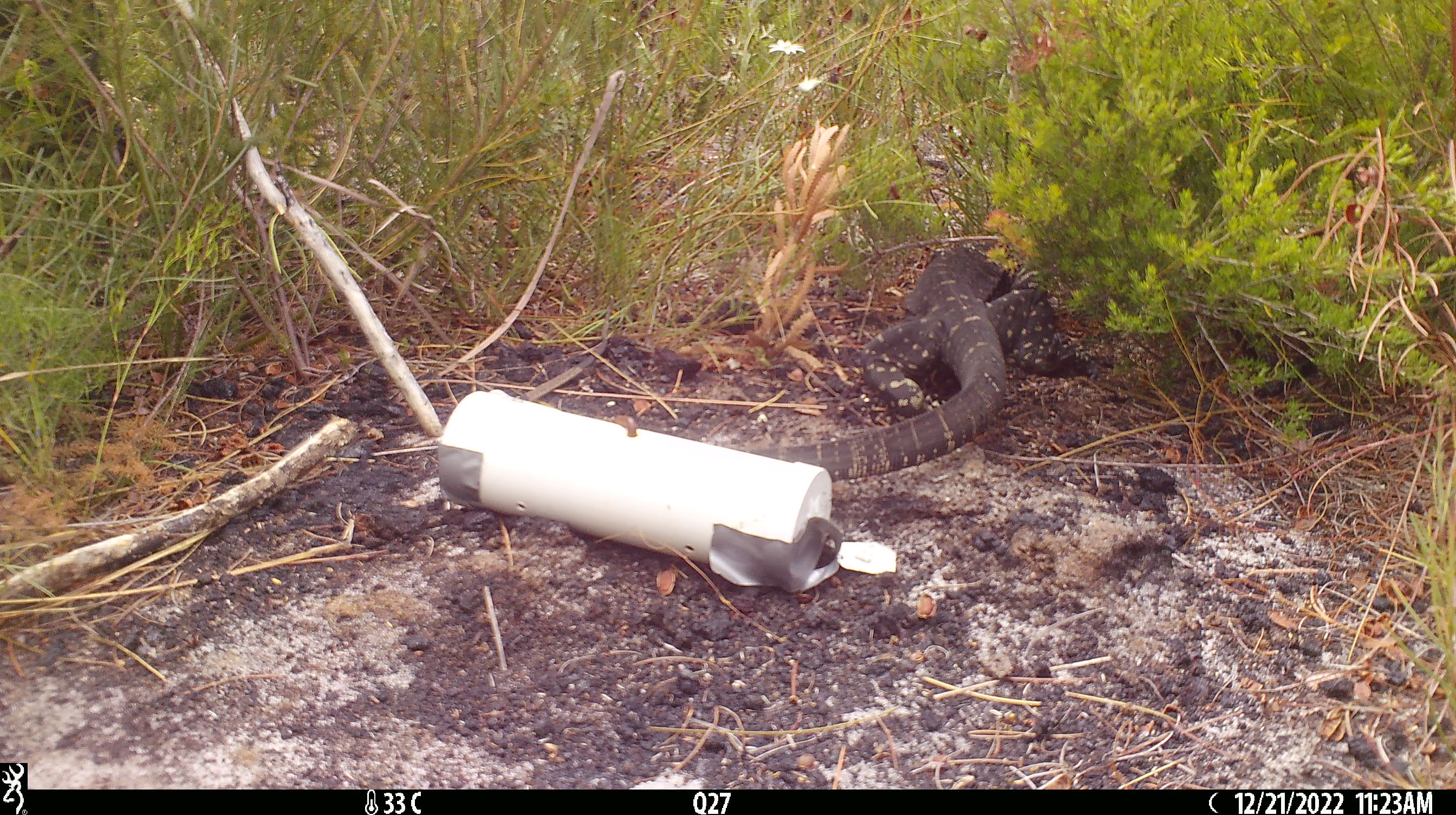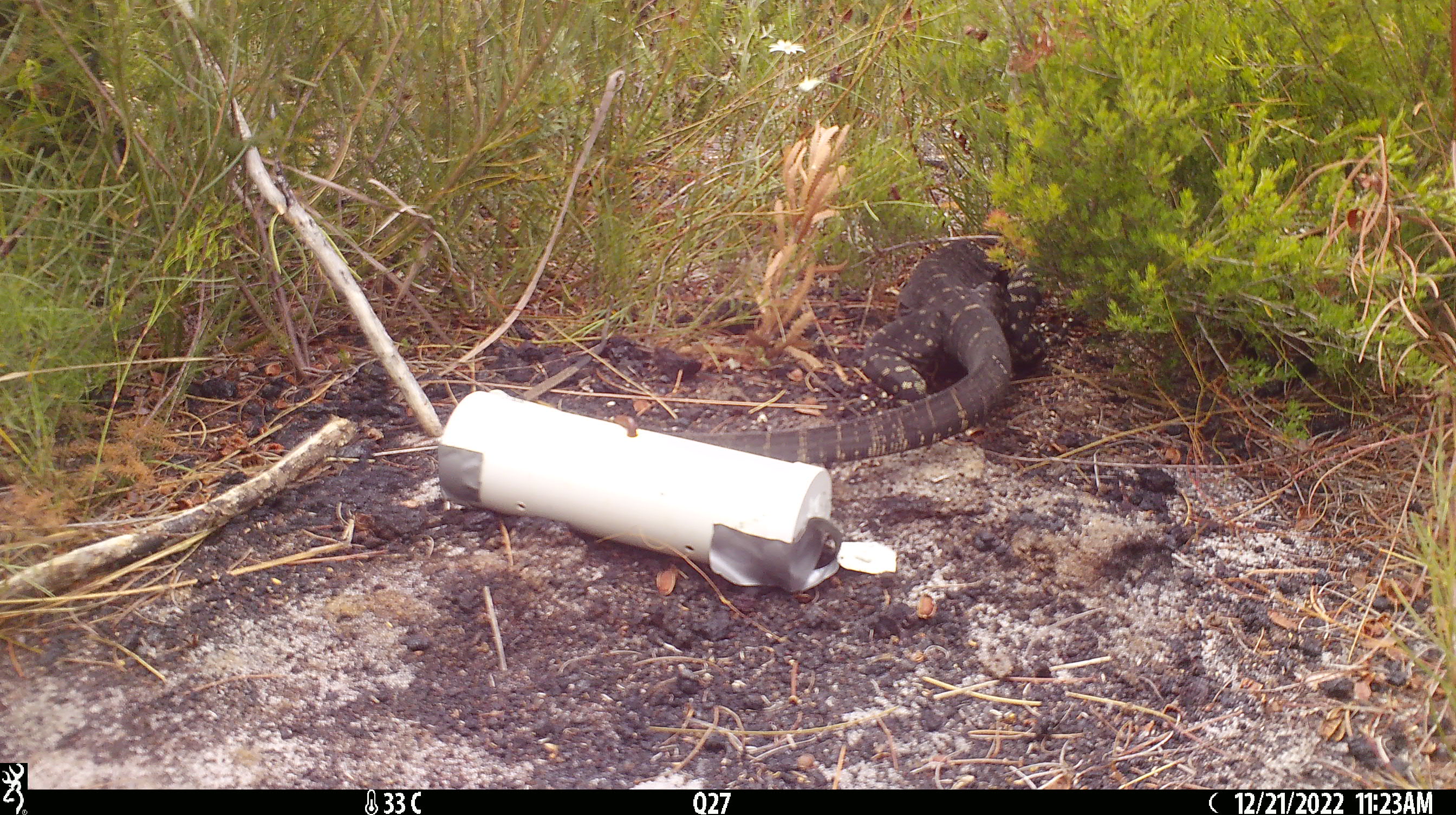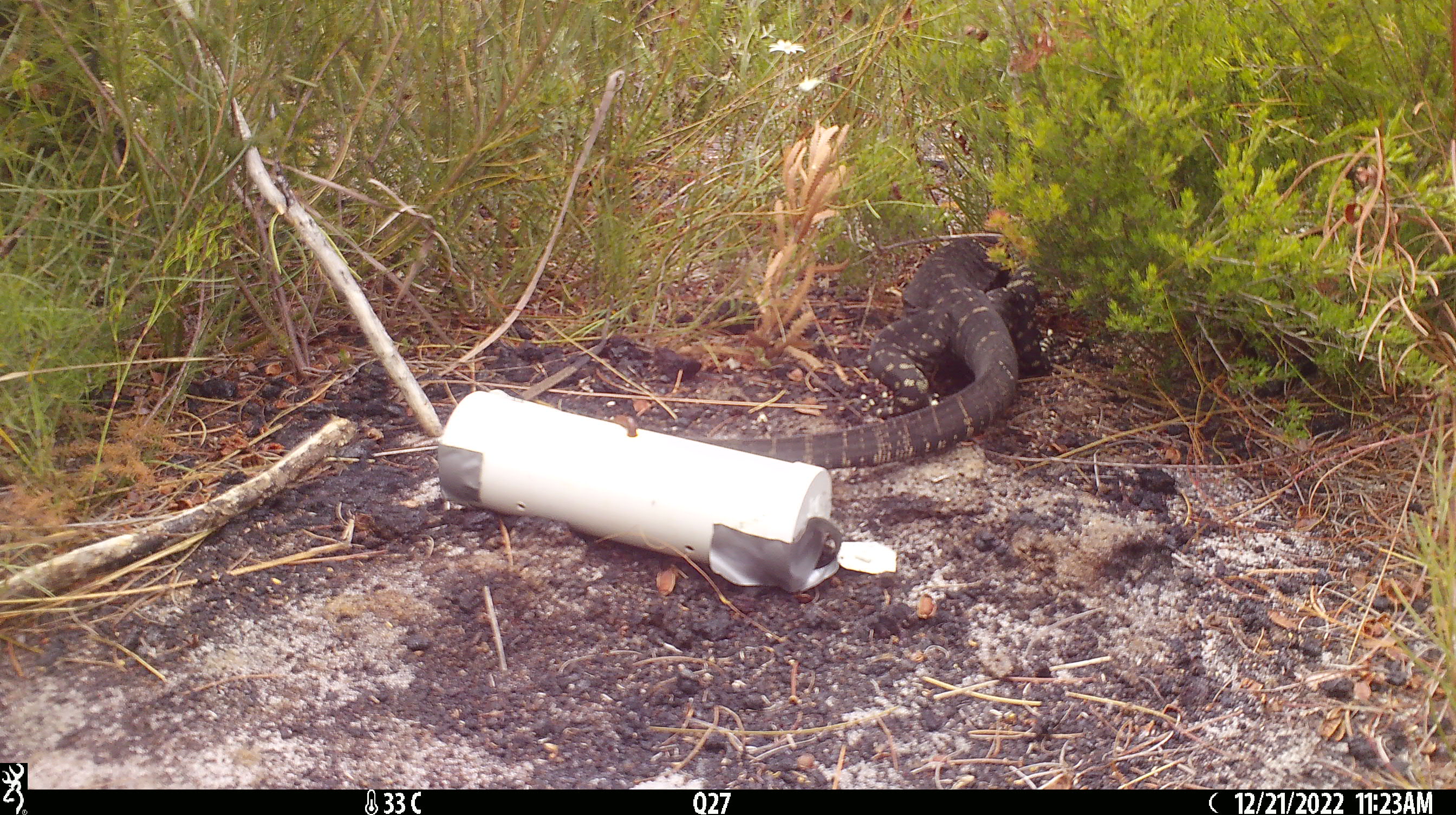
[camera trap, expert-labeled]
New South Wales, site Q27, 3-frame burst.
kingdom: Animalia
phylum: Chordata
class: Reptilia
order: Squamata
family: Varanidae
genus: Varanus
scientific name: Varanus varius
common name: lace monitor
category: goanna